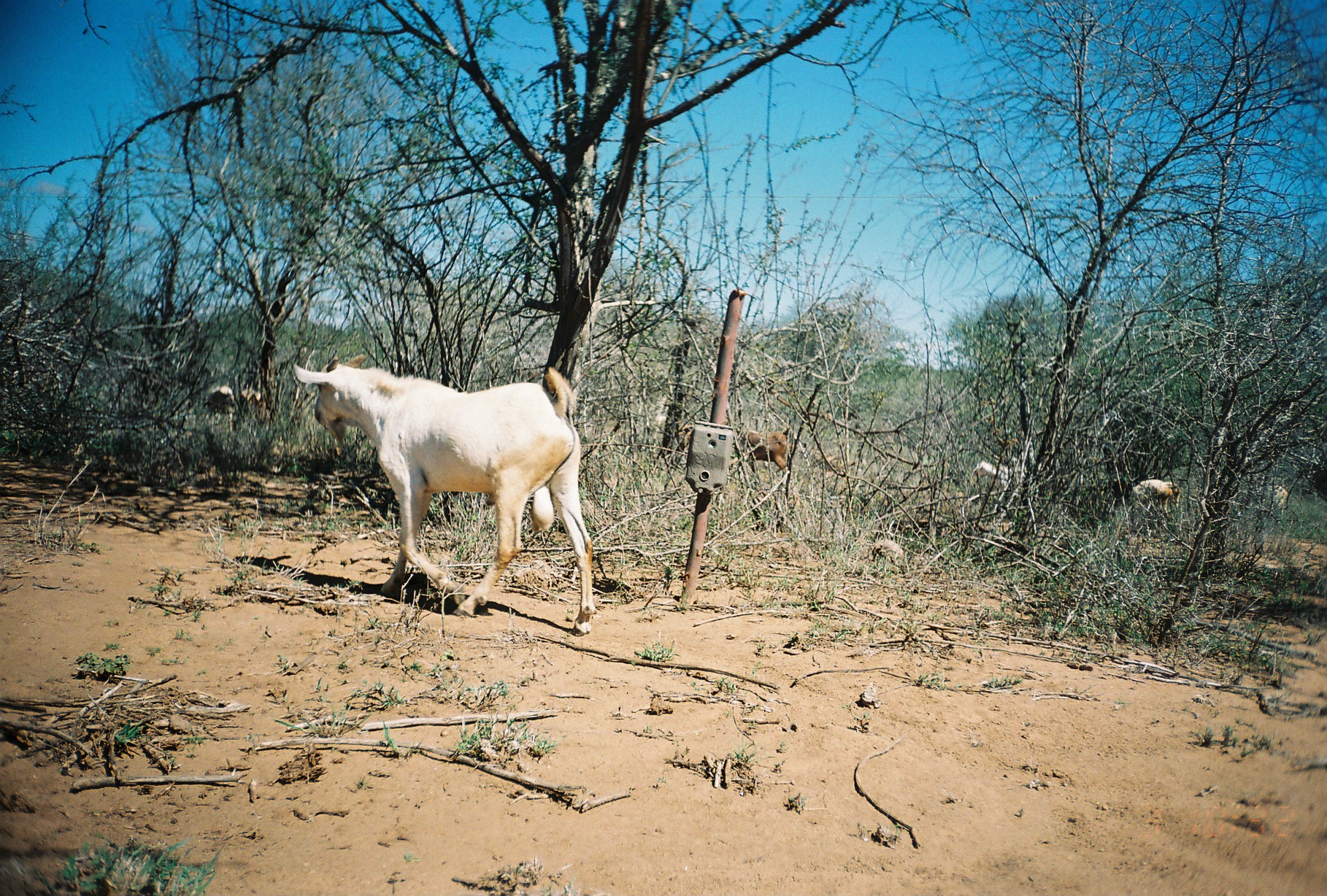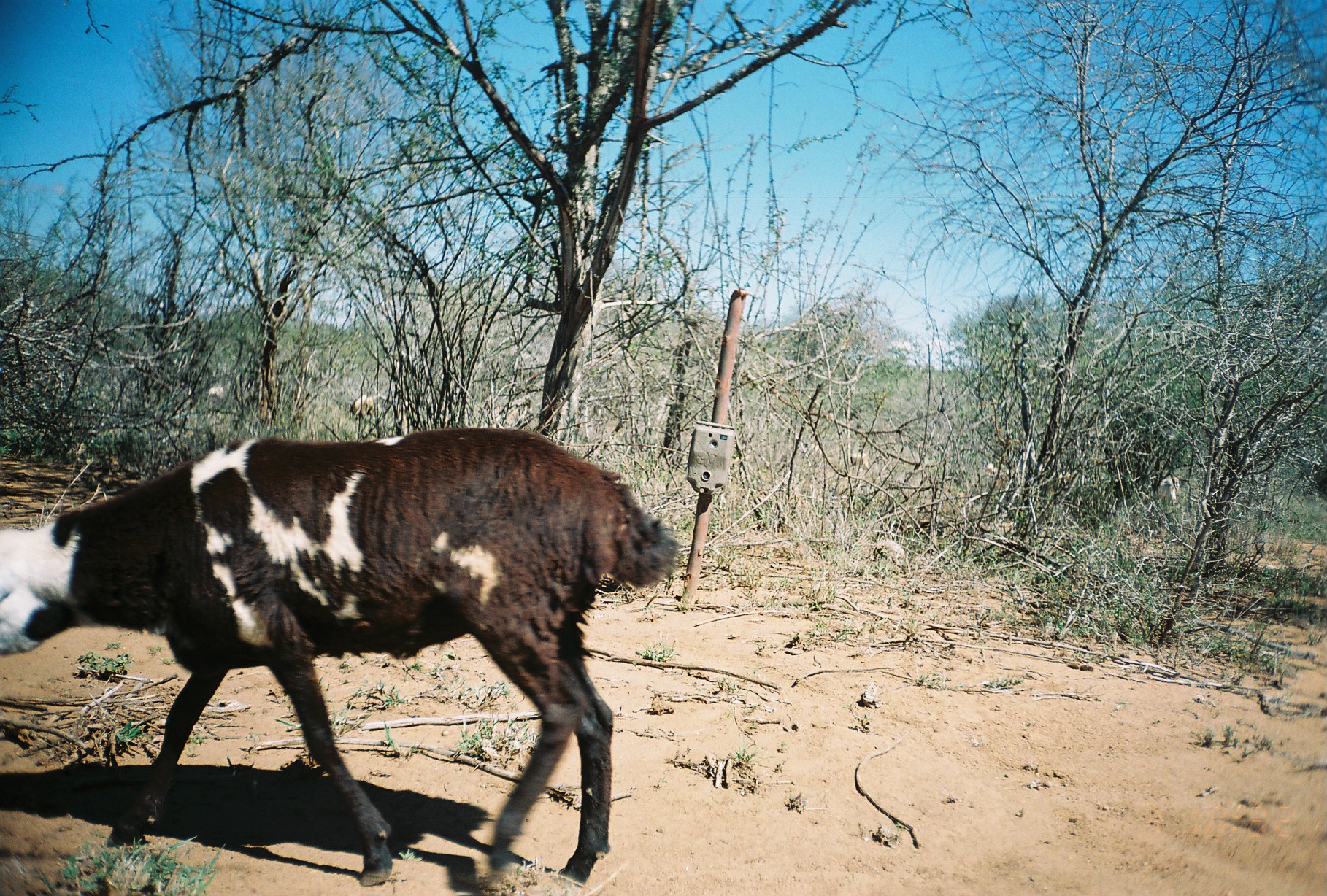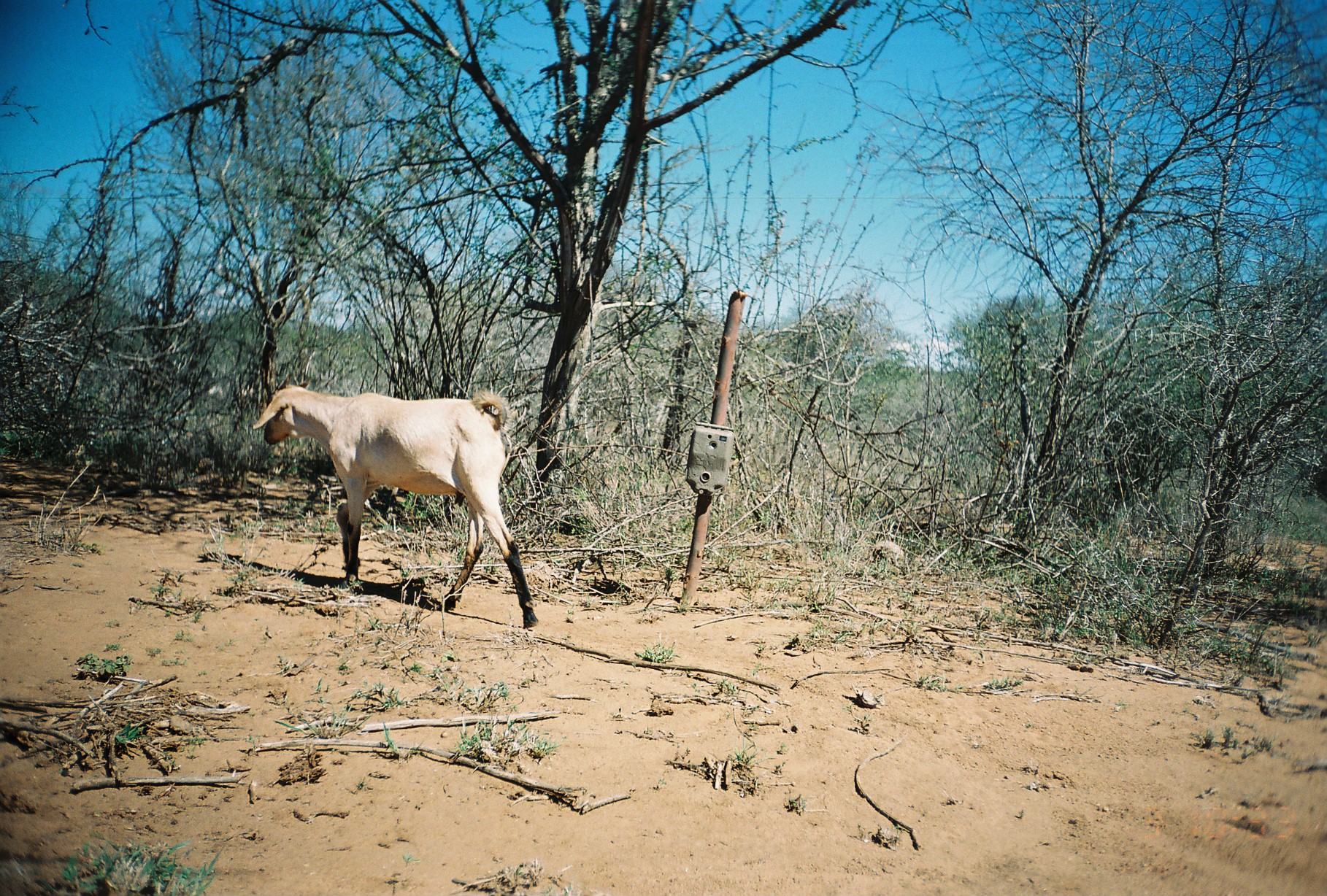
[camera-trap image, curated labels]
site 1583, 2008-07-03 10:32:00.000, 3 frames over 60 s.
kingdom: Animalia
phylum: Chordata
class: Mammalia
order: Artiodactyla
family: Bovidae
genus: Capra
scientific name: Capra aegagrus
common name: wild goat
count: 7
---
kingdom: Animalia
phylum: Chordata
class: Mammalia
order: Artiodactyla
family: Bovidae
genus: Ovis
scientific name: Ovis aries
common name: domestic sheep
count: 4